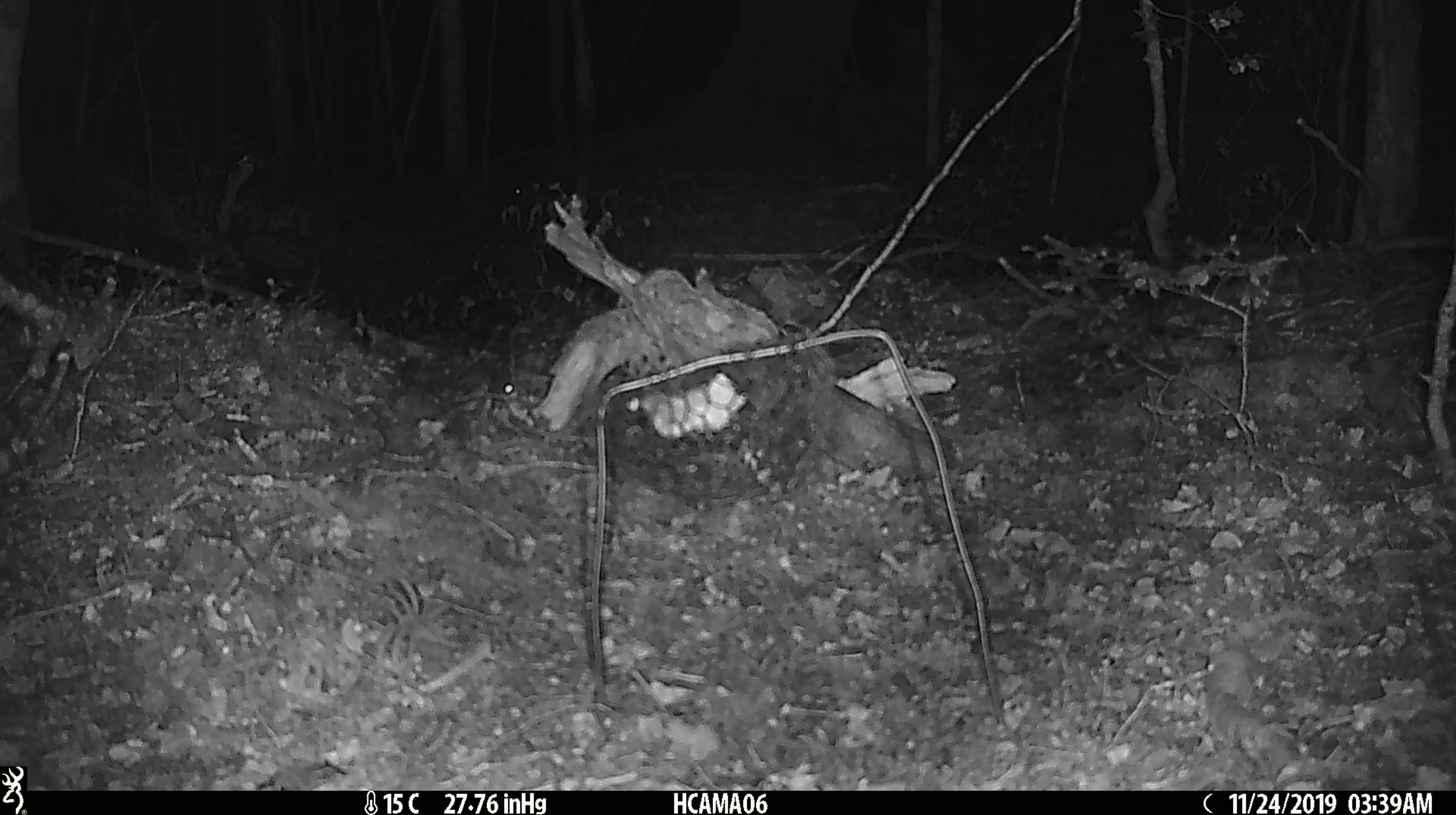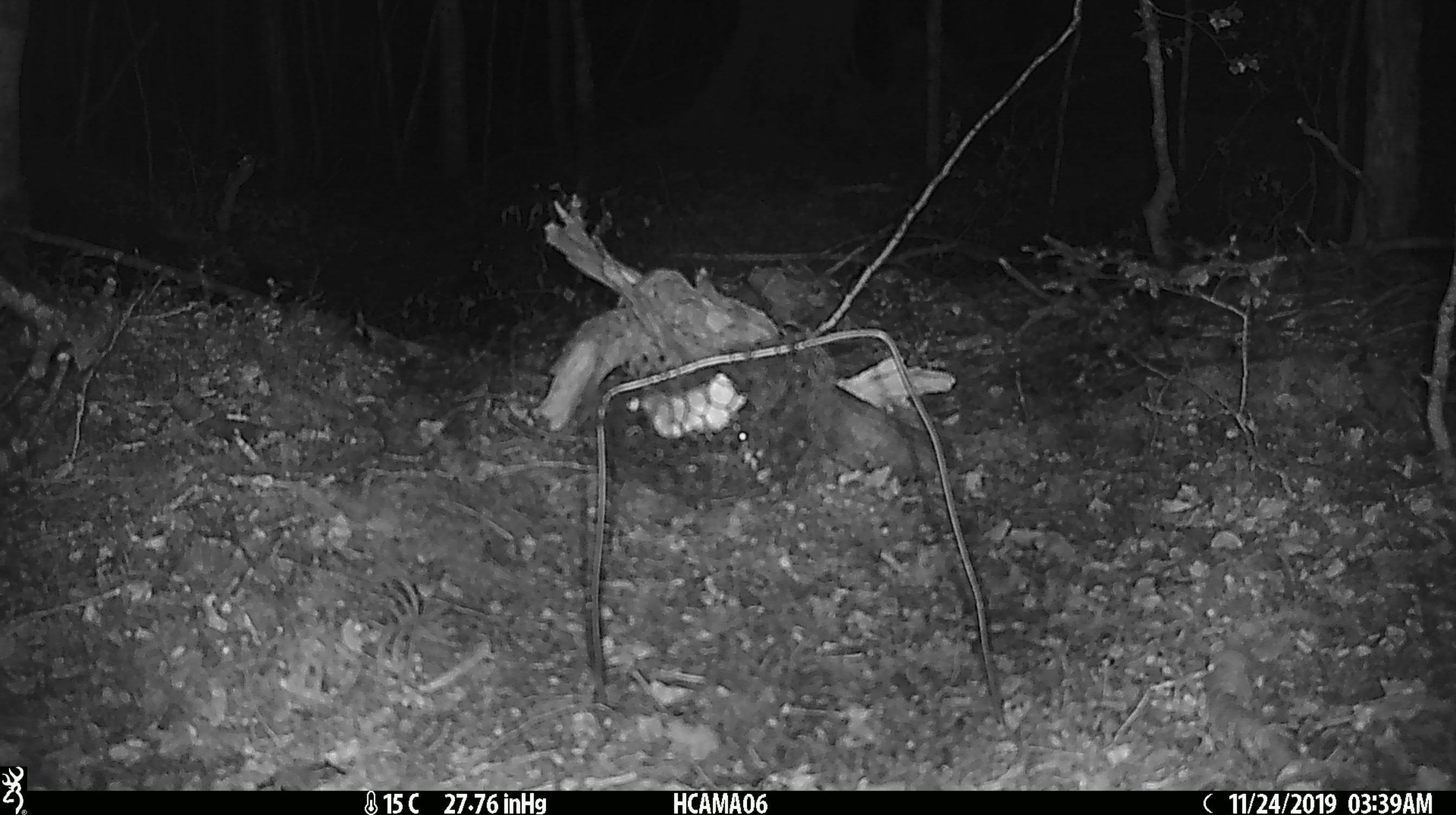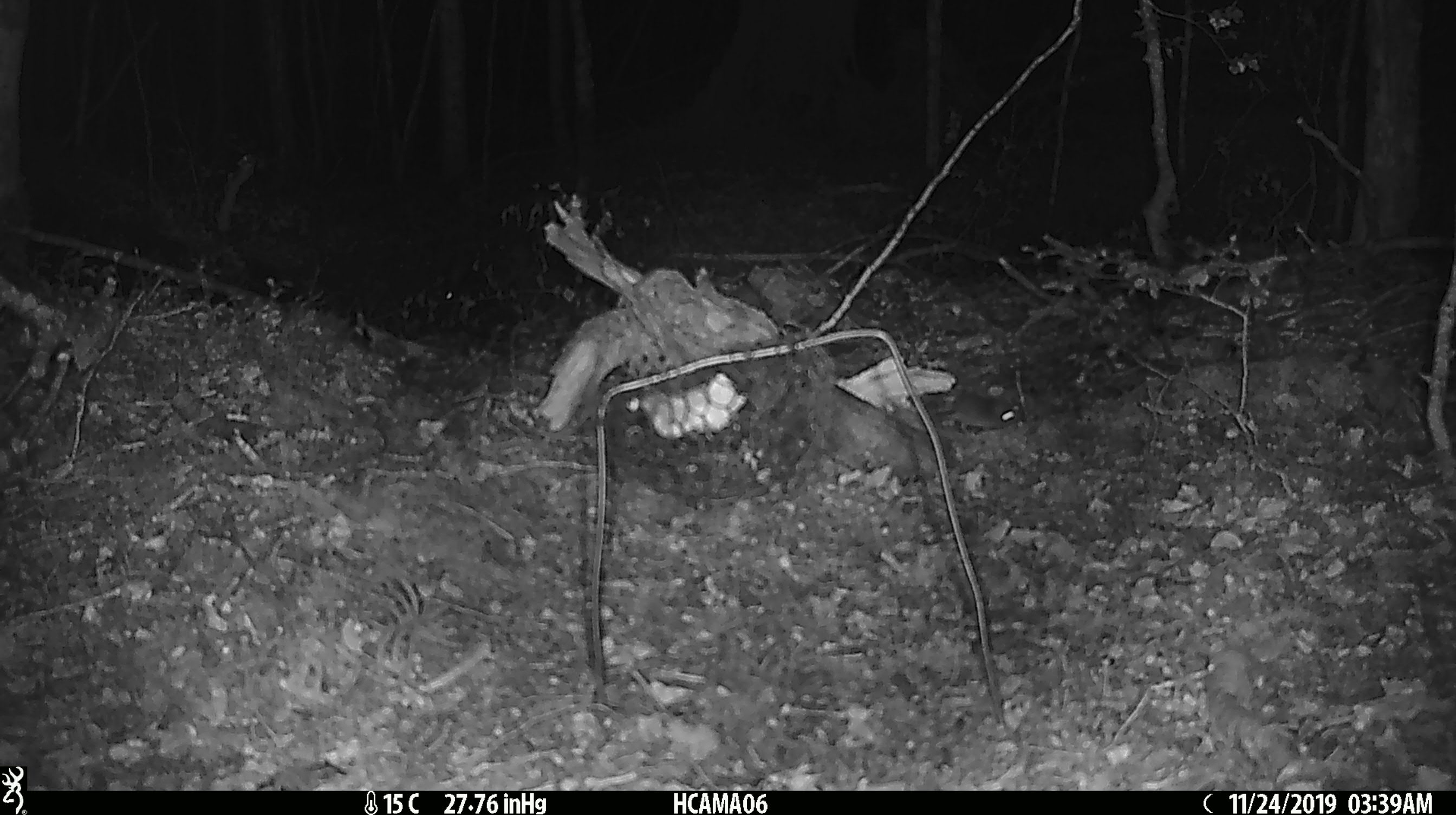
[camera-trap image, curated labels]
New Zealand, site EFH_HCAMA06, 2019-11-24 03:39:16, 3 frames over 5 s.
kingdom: Animalia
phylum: Chordata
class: Mammalia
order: Rodentia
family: Muridae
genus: Mus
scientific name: Mus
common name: mouse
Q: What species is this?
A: Mouse (Mus).